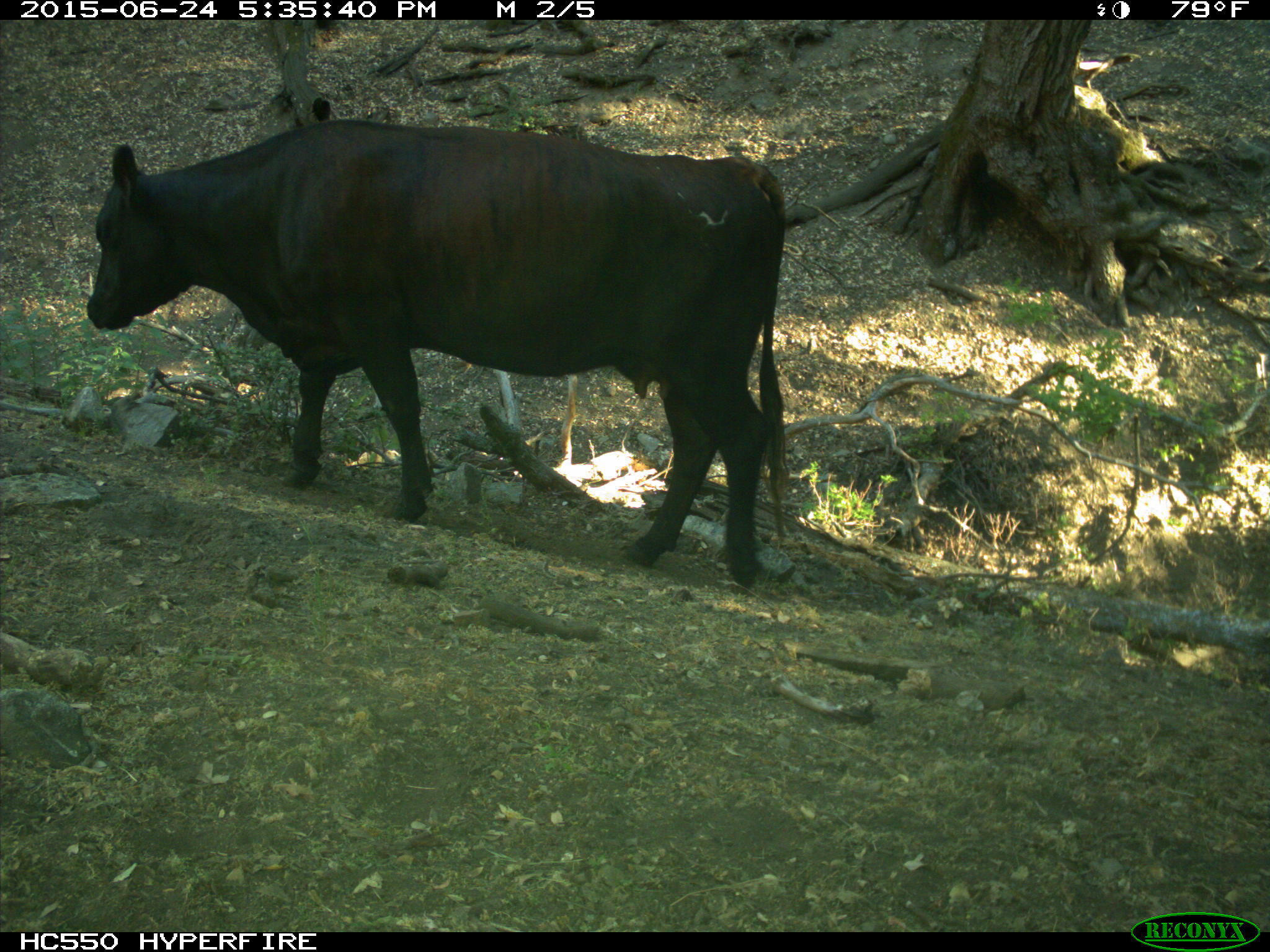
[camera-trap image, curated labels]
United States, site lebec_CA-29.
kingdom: Animalia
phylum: Chordata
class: Mammalia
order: Artiodactyla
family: Bovidae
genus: Bos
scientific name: Bos taurus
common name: domestic cow